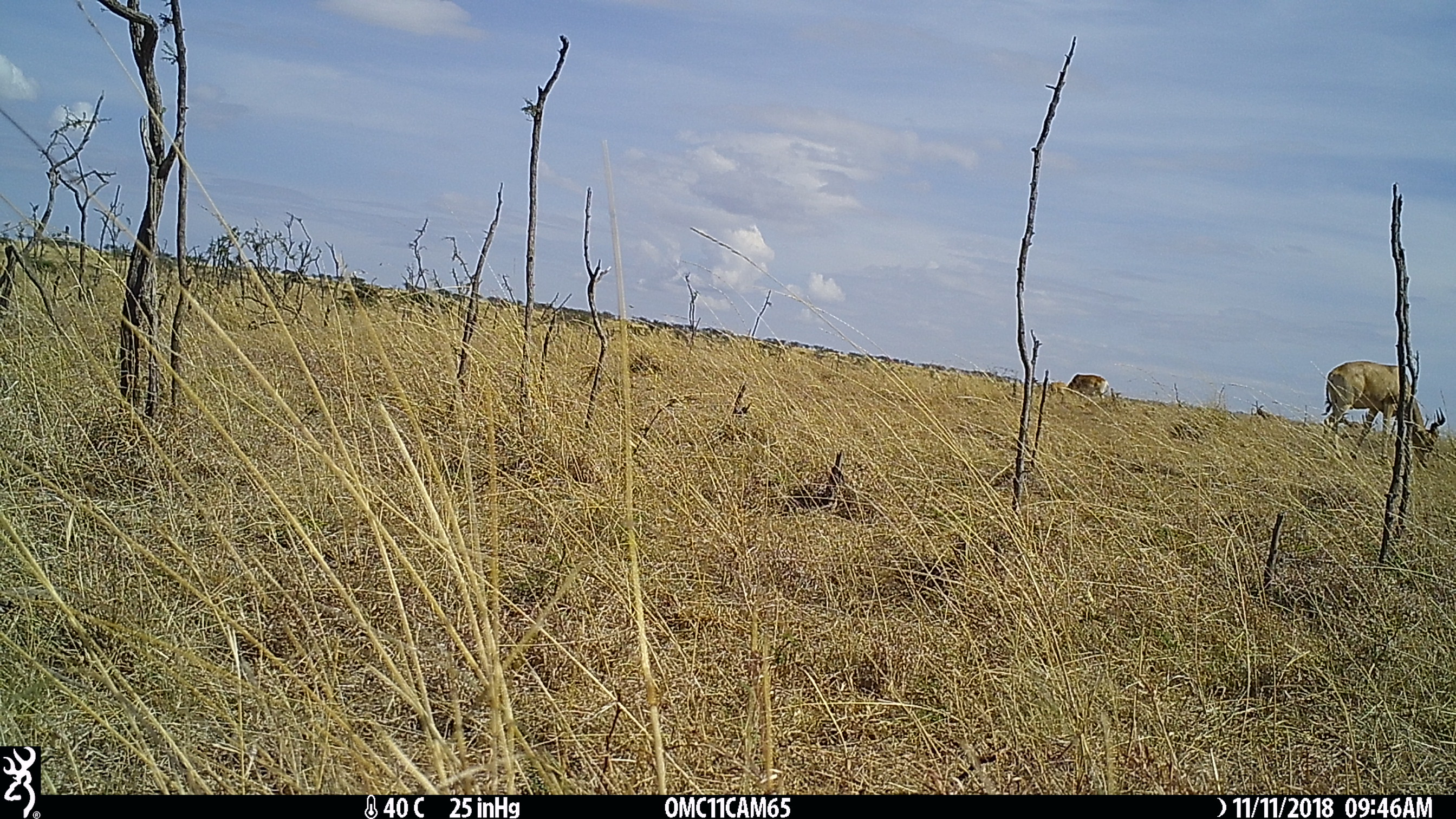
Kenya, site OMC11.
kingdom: Animalia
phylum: Chordata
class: Mammalia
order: Artiodactyla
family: Bovidae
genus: Alcelaphus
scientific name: Alcelaphus buselaphus cokii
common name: coke's hartebeest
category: hartebeest cokes